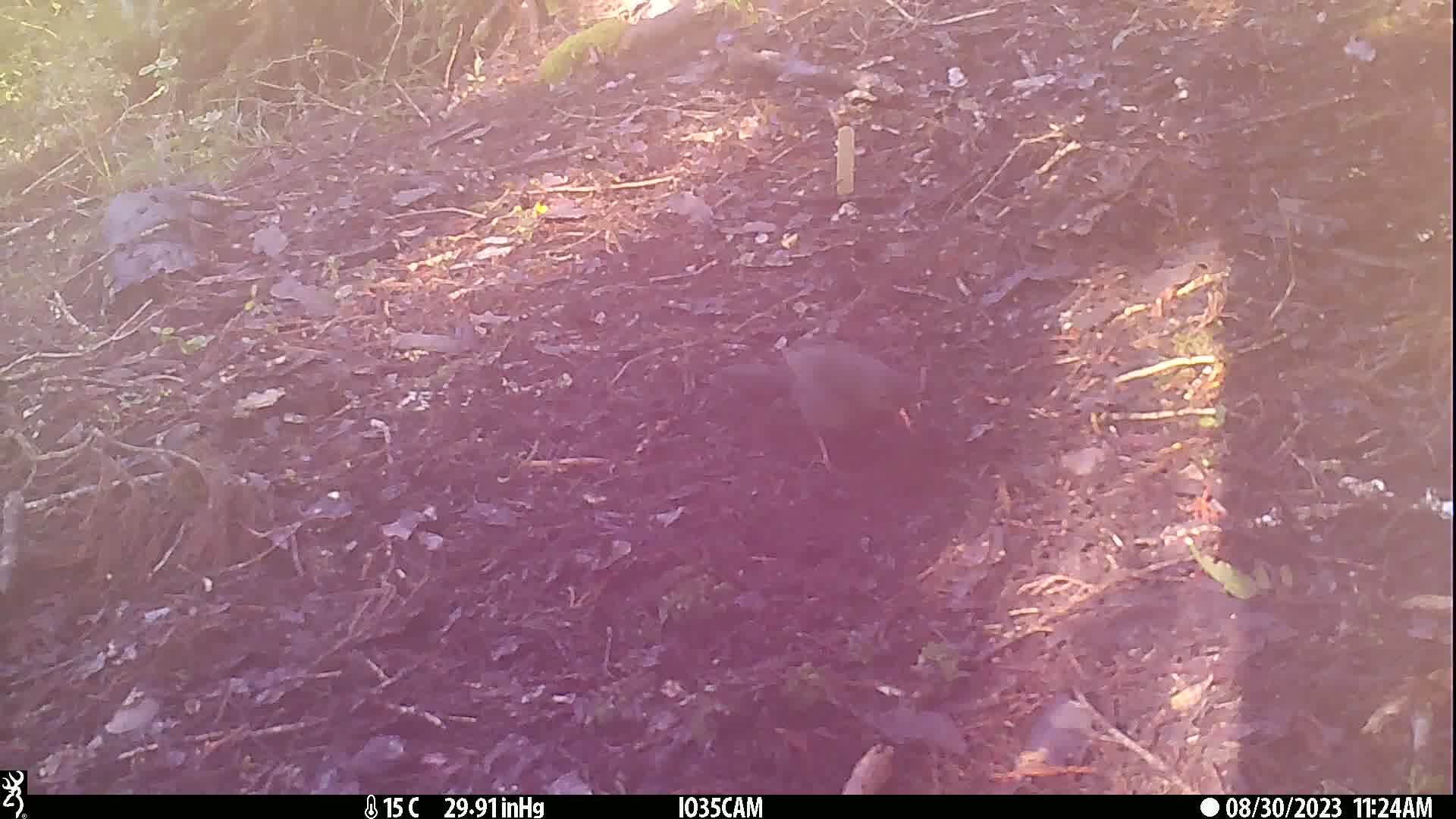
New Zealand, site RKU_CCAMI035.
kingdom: Animalia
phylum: Chordata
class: Aves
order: Passeriformes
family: Turdidae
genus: Turdus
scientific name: Turdus merula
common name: eurasian blackbird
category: blackbird